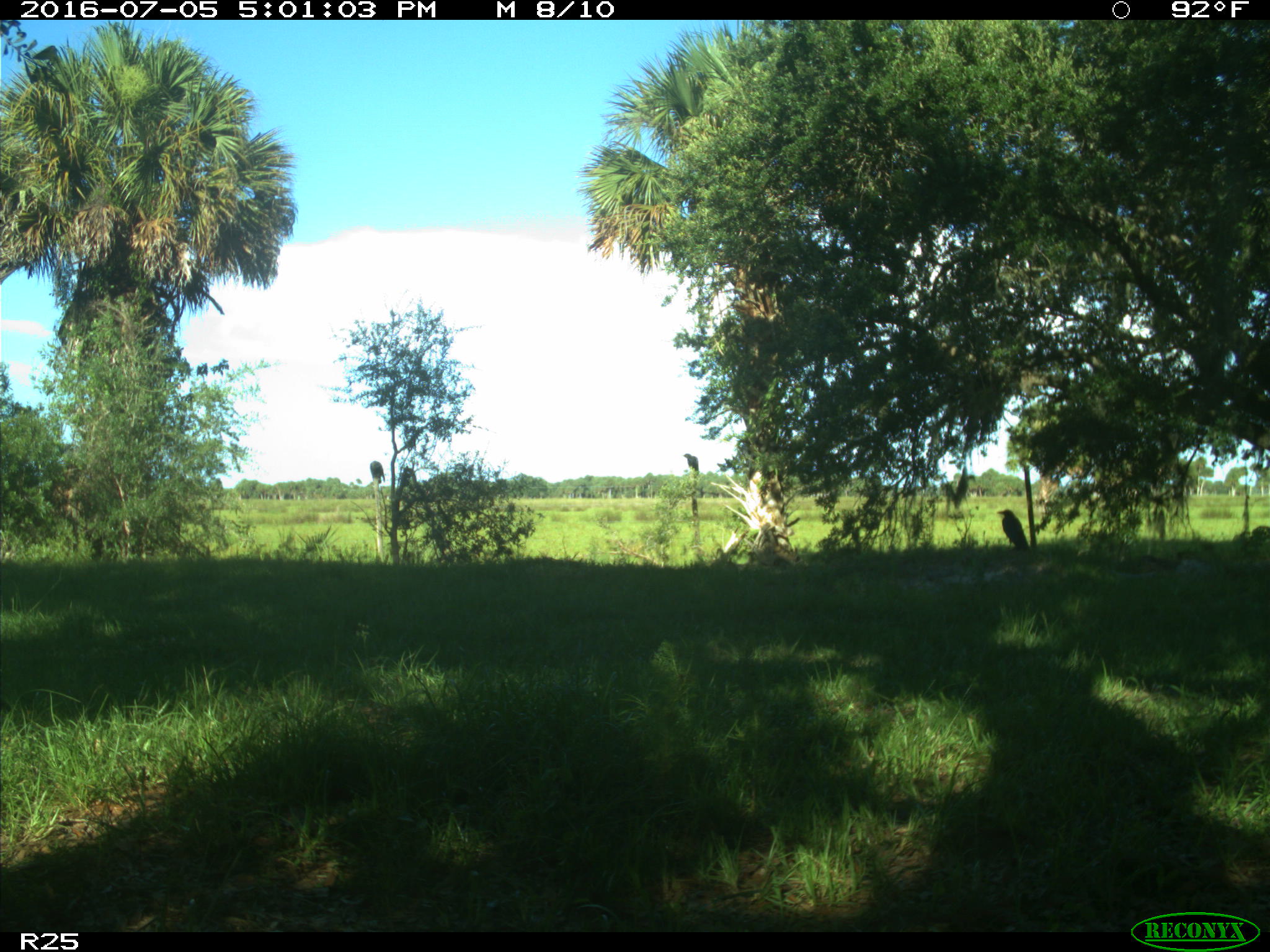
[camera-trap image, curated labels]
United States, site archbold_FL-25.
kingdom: Animalia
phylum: Chordata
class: Mammalia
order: Artiodactyla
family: Bovidae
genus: Bos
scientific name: Bos taurus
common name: domestic cow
Bos taurus (domestic cow).